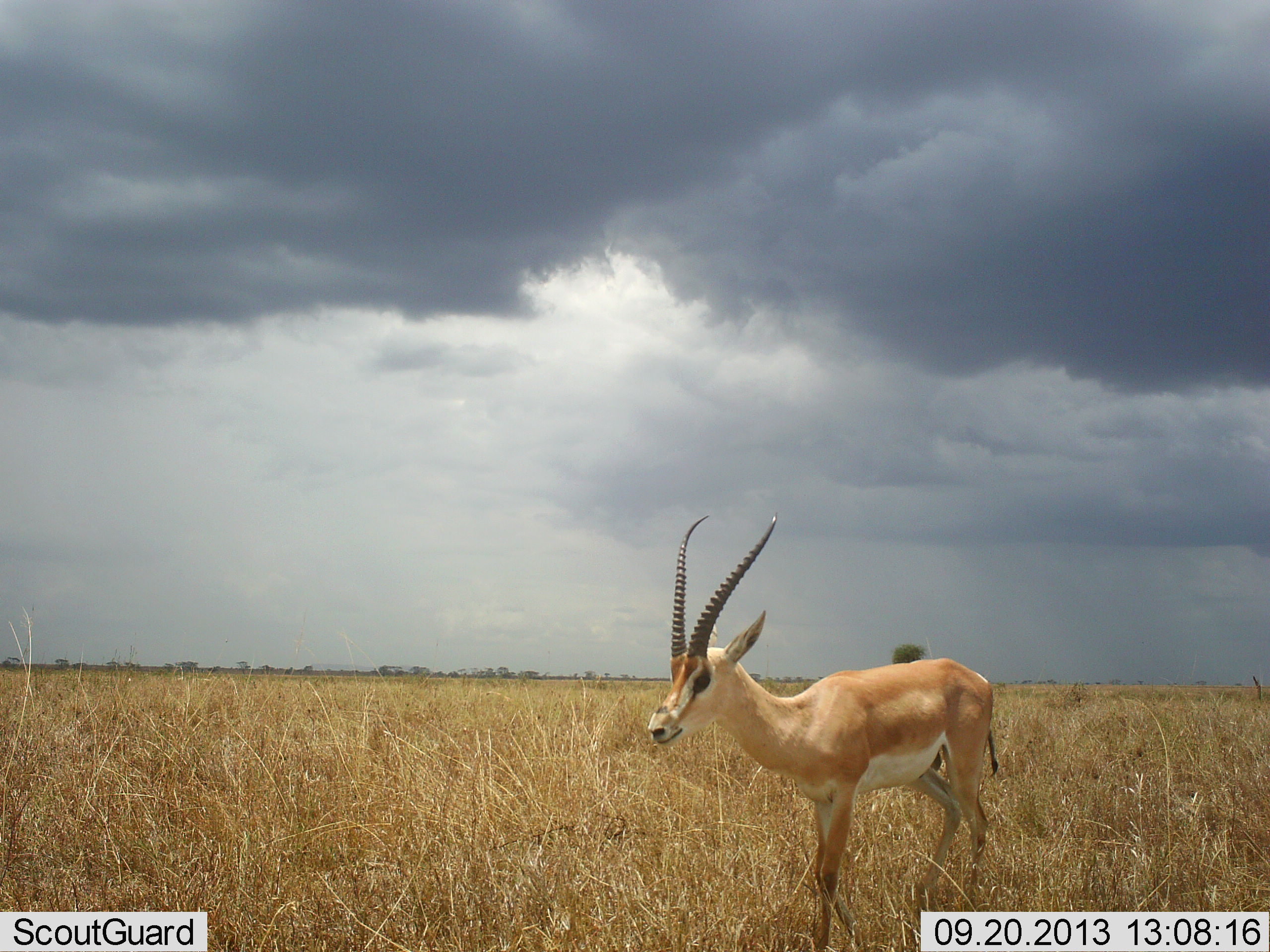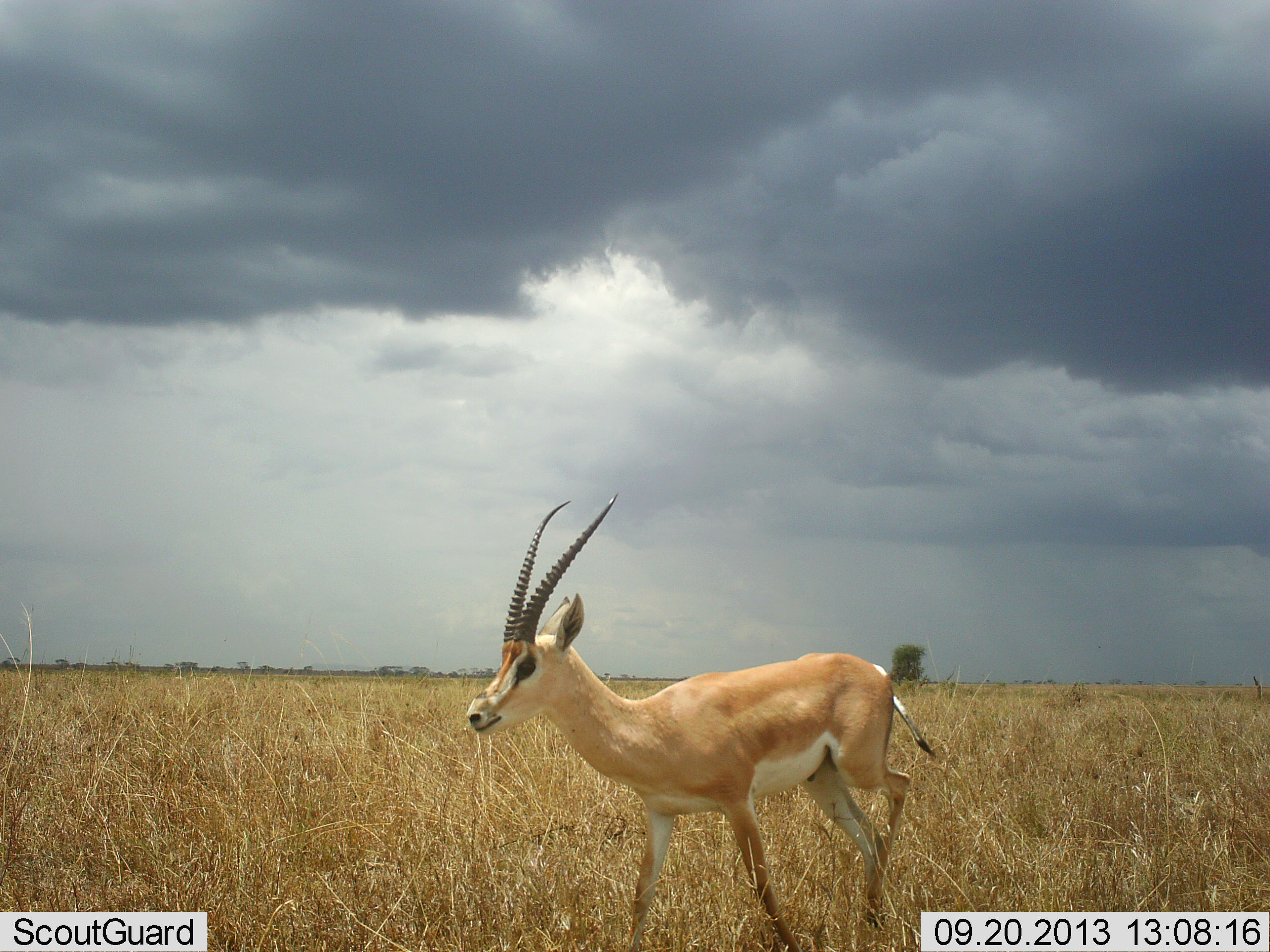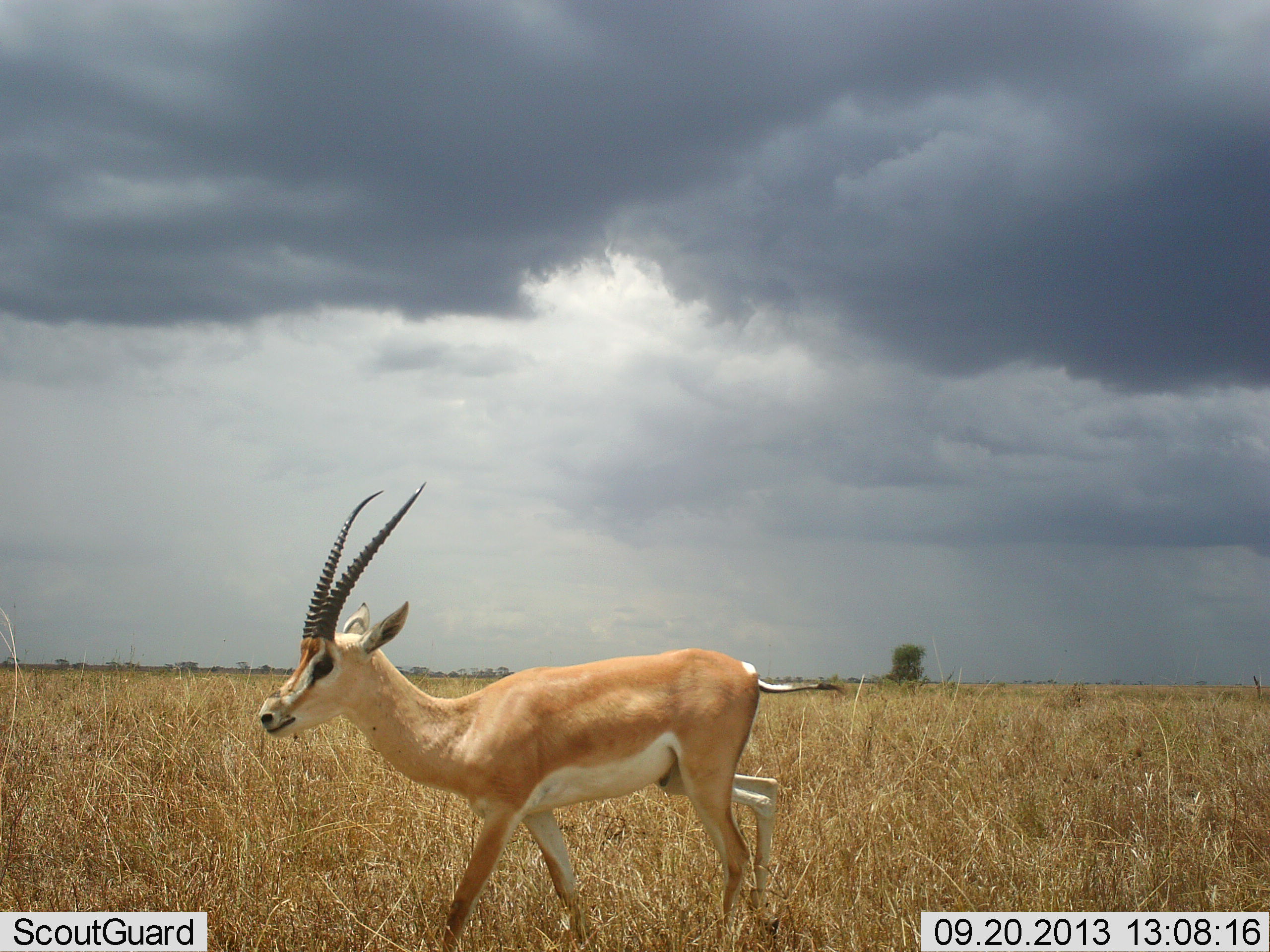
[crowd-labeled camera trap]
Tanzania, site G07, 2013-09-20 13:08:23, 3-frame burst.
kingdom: Animalia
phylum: Chordata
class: Mammalia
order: Artiodactyla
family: Bovidae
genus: Nanger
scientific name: Nanger granti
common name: grant's gazelle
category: gazellegrants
Gazellegrants (grant's gazelle) (Nanger granti), count 1. Behavior (volunteer vote fractions): standing 9%, resting 0%, moving 91%, interacting 0%. Young present (vote fraction): 0%. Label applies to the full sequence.